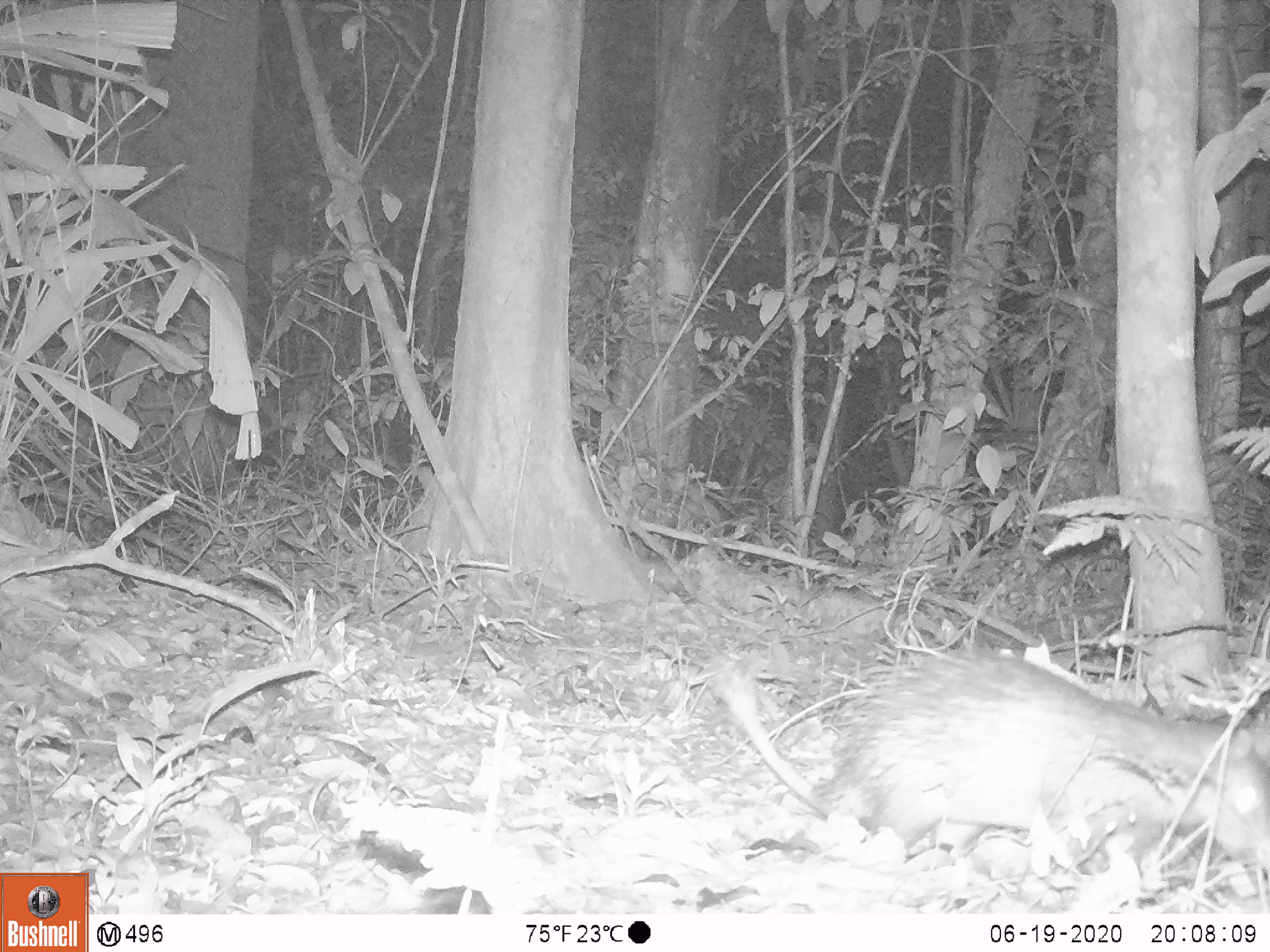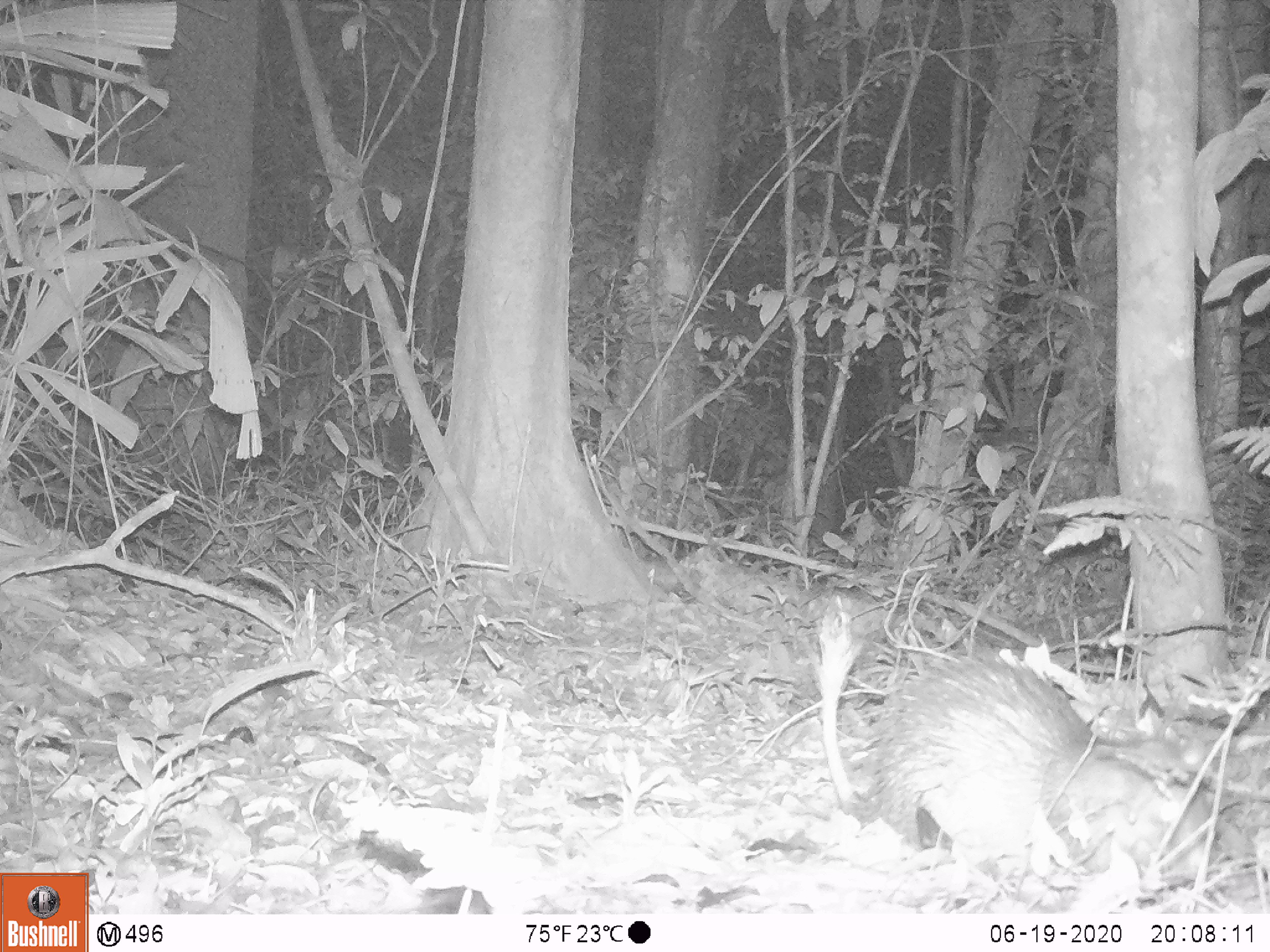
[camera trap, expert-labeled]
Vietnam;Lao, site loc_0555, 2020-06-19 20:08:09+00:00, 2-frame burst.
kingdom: Animalia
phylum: Chordata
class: Mammalia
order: Rodentia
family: Hystricidae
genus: Atherurus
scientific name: Atherurus macrourus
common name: asiatic brush-tailed porcupine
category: asiatic brush tailed porcupine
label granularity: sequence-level